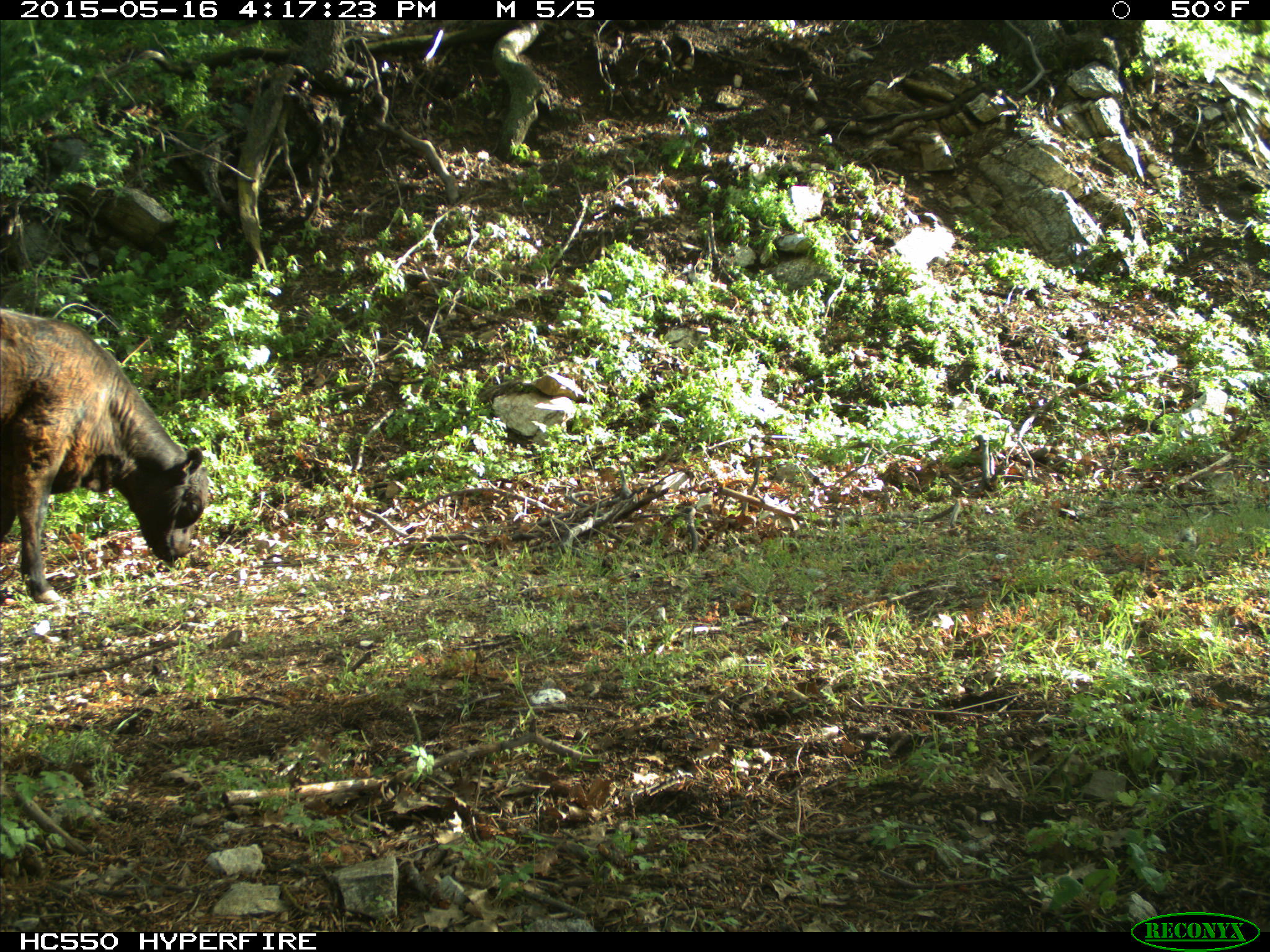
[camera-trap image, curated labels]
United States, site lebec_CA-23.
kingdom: Animalia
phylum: Chordata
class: Mammalia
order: Artiodactyla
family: Bovidae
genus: Bos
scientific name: Bos taurus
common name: domestic cow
Bos taurus (domestic cow).